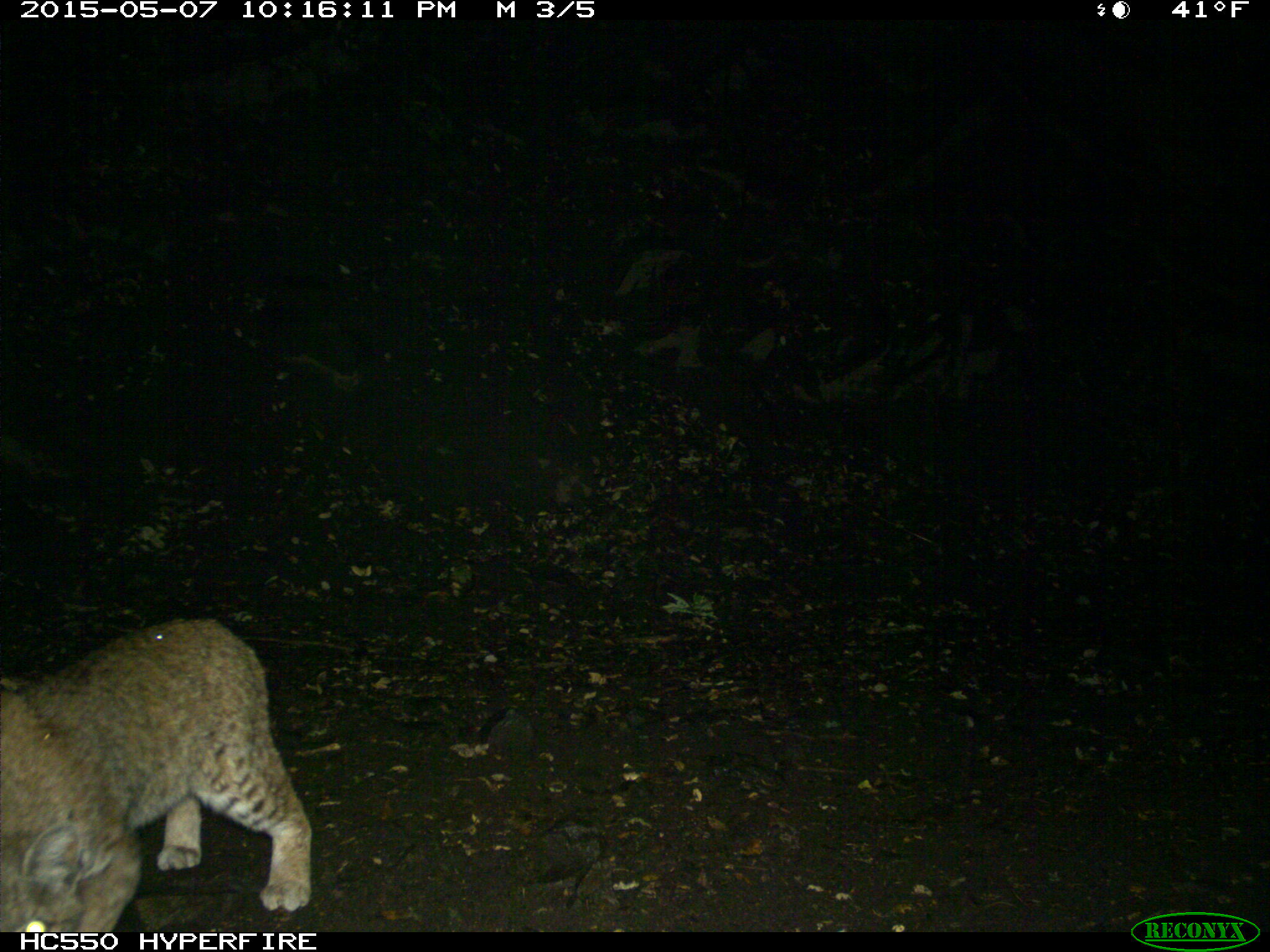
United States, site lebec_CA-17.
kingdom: Animalia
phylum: Chordata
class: Mammalia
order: Carnivora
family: Felidae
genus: Lynx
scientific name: Lynx rufus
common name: bobcat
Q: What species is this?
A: Lynx rufus (bobcat).